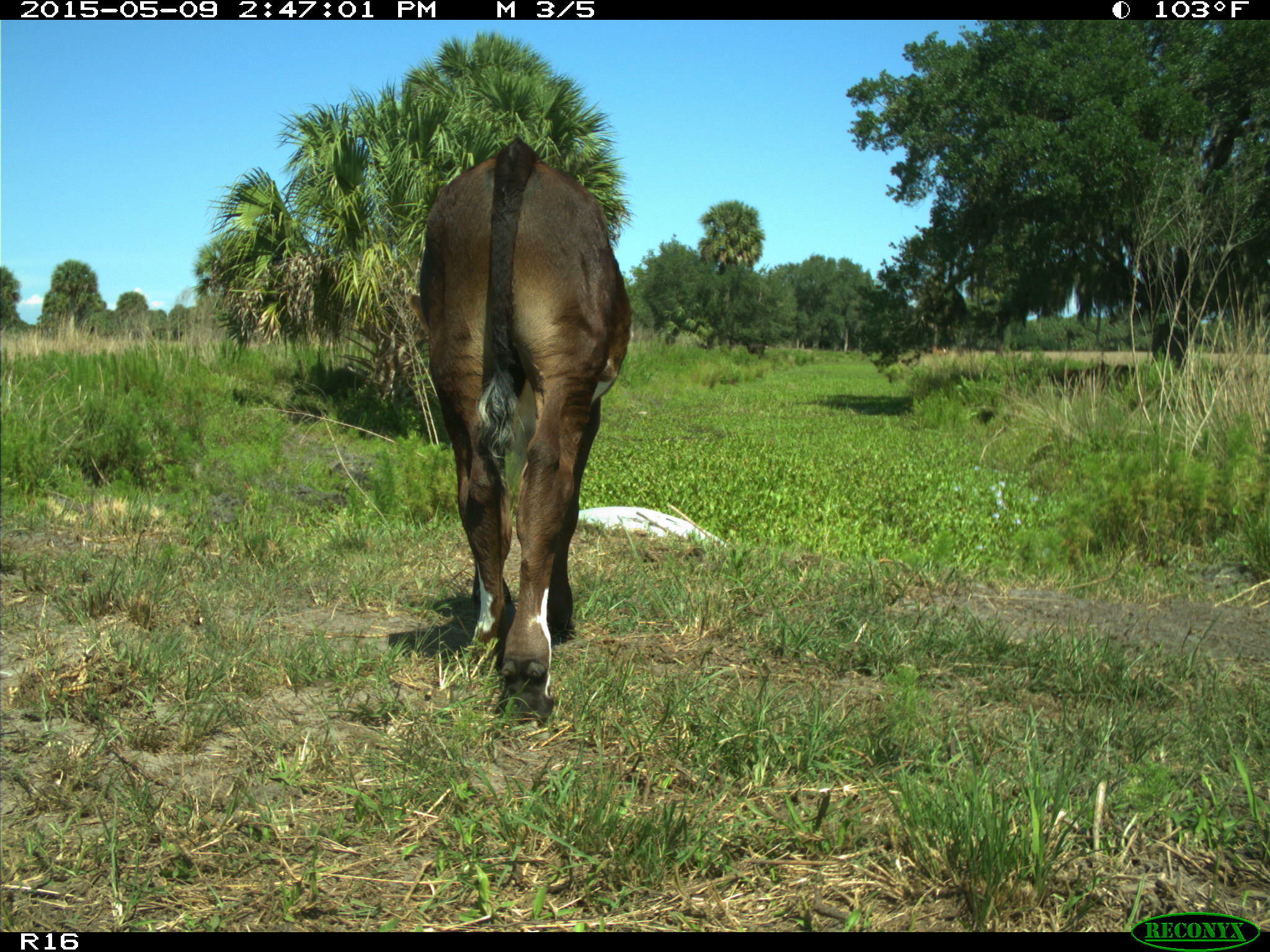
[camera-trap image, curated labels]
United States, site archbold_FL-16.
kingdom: Animalia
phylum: Chordata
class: Mammalia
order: Artiodactyla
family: Bovidae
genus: Bos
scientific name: Bos taurus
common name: domestic cow